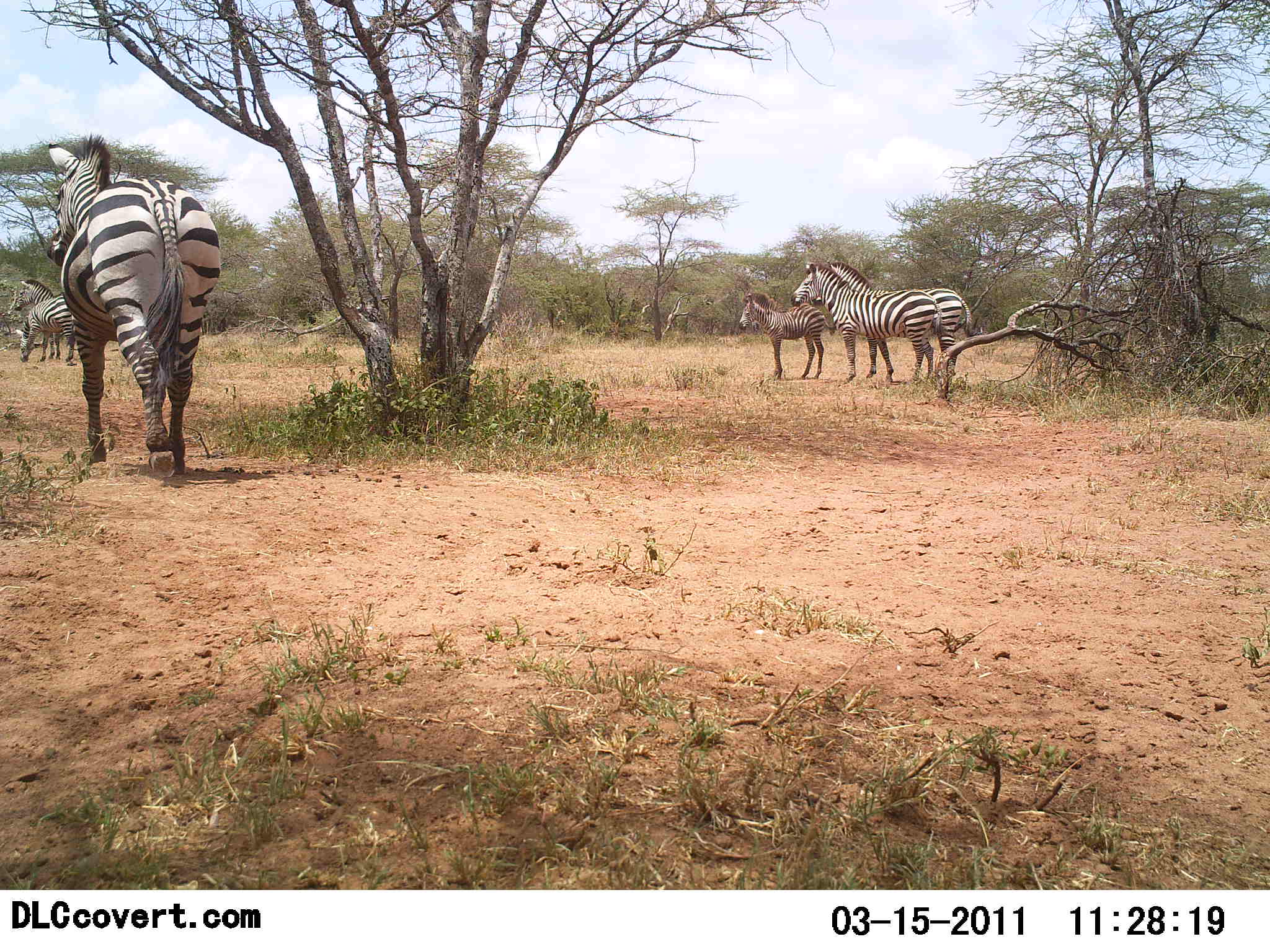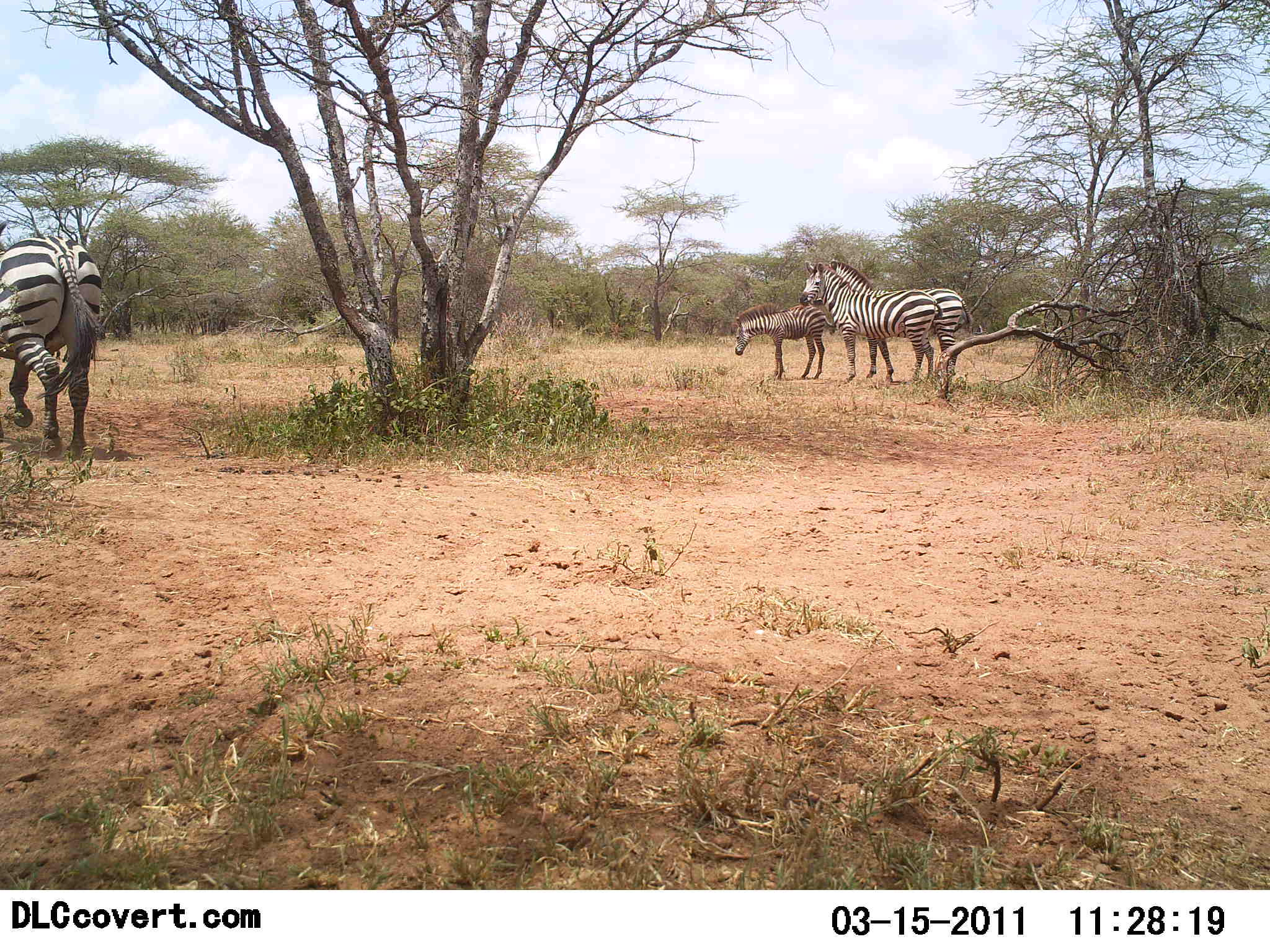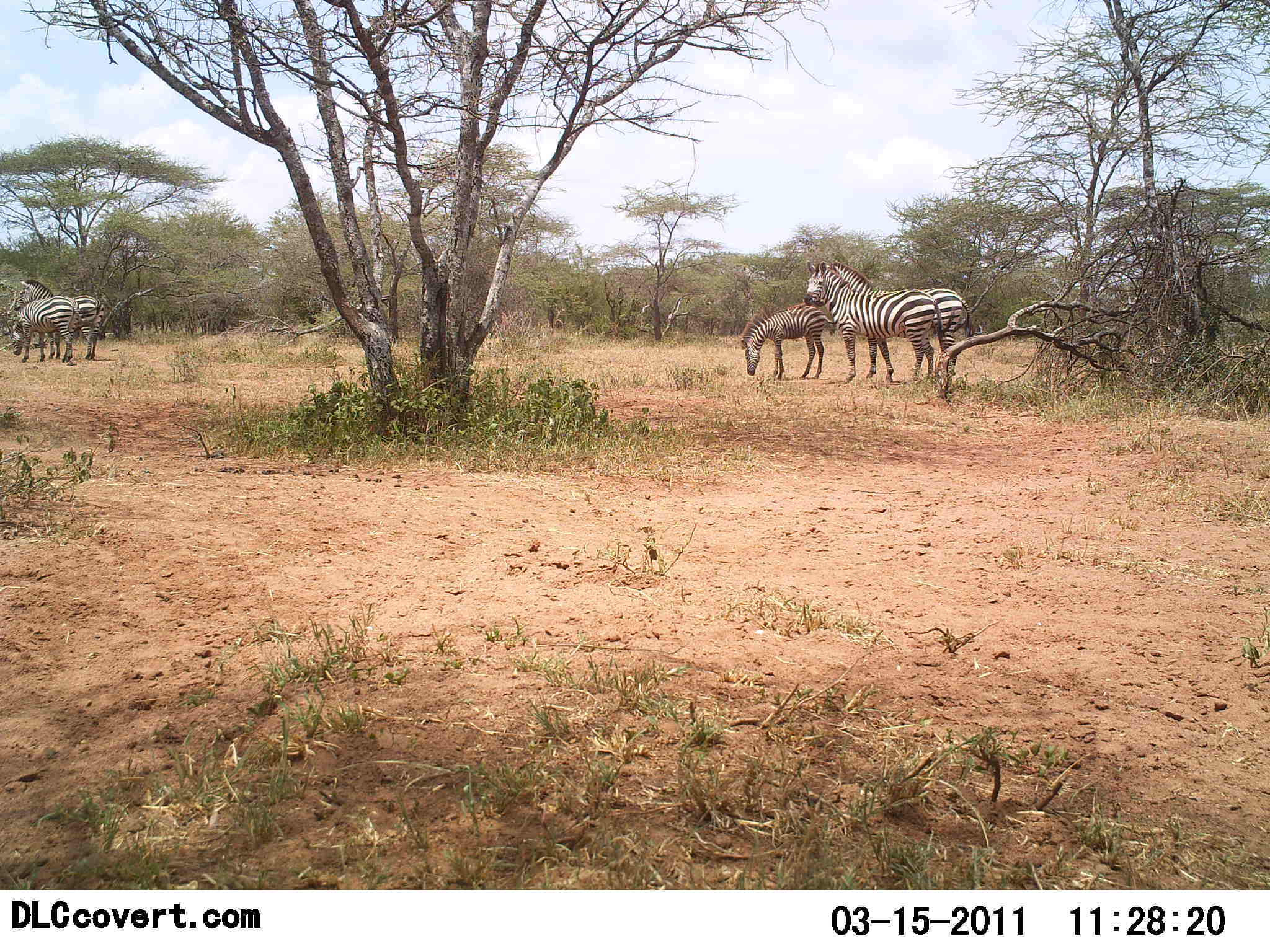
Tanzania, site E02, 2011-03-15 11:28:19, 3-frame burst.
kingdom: Animalia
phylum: Chordata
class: Mammalia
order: Perissodactyla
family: Equidae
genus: Equus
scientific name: Equus quagga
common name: plains zebra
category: zebra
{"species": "zebra (plains zebra) (Equus quagga)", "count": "6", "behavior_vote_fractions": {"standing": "100%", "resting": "8%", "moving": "62%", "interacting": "8%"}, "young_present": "85%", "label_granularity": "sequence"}